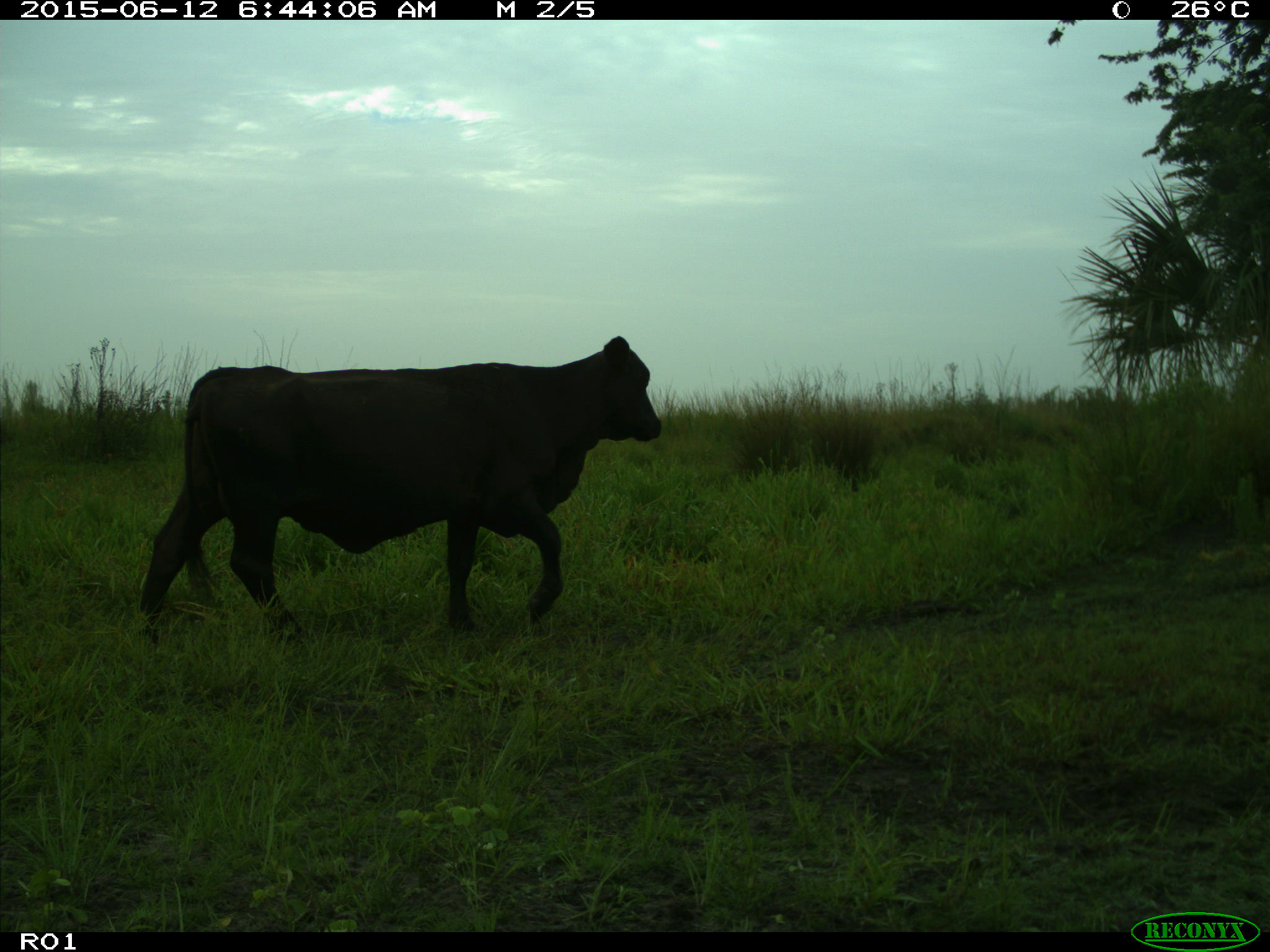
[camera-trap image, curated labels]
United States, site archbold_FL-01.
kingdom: Animalia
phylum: Chordata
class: Mammalia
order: Artiodactyla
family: Bovidae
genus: Bos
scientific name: Bos taurus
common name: domestic cow